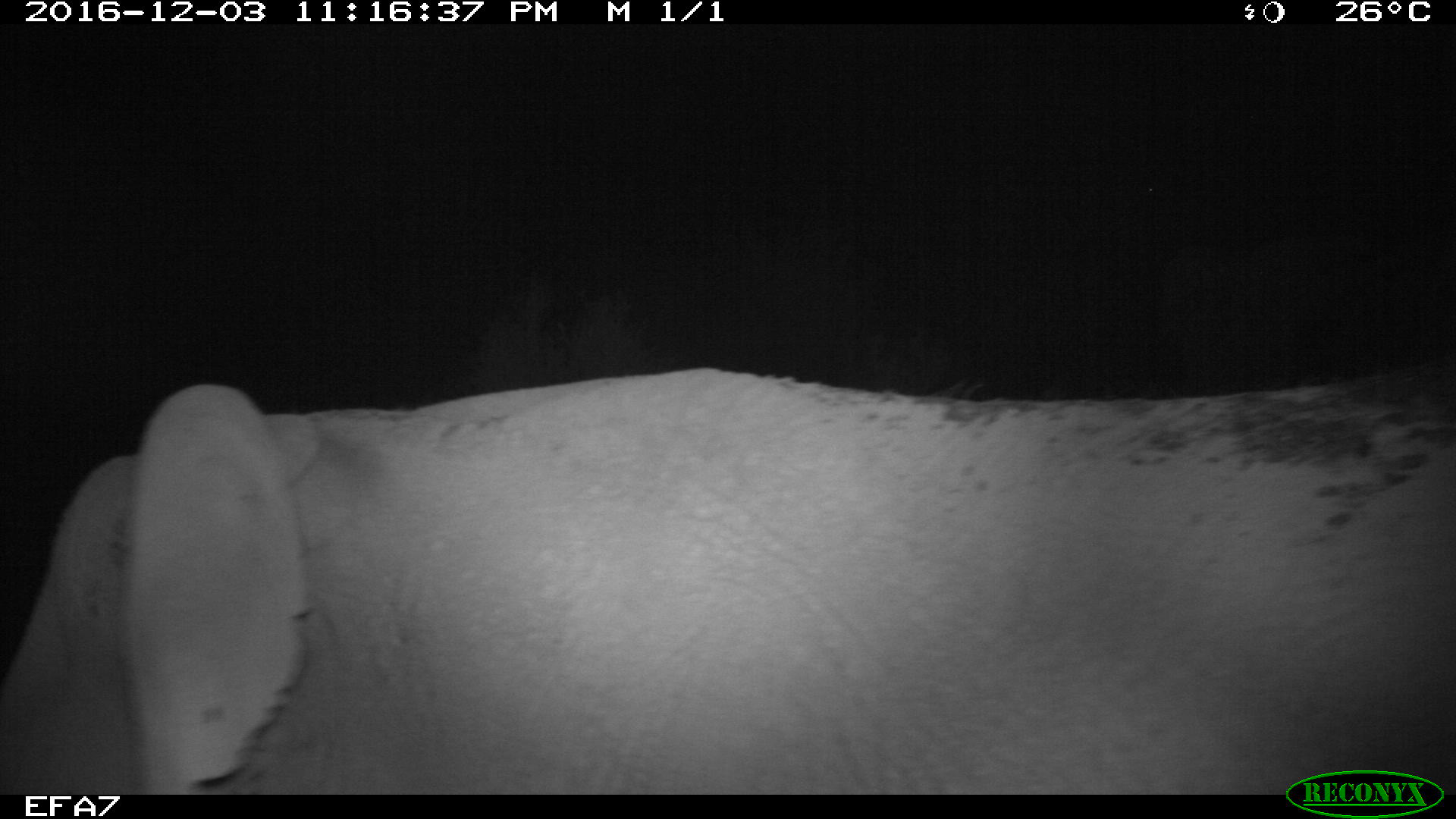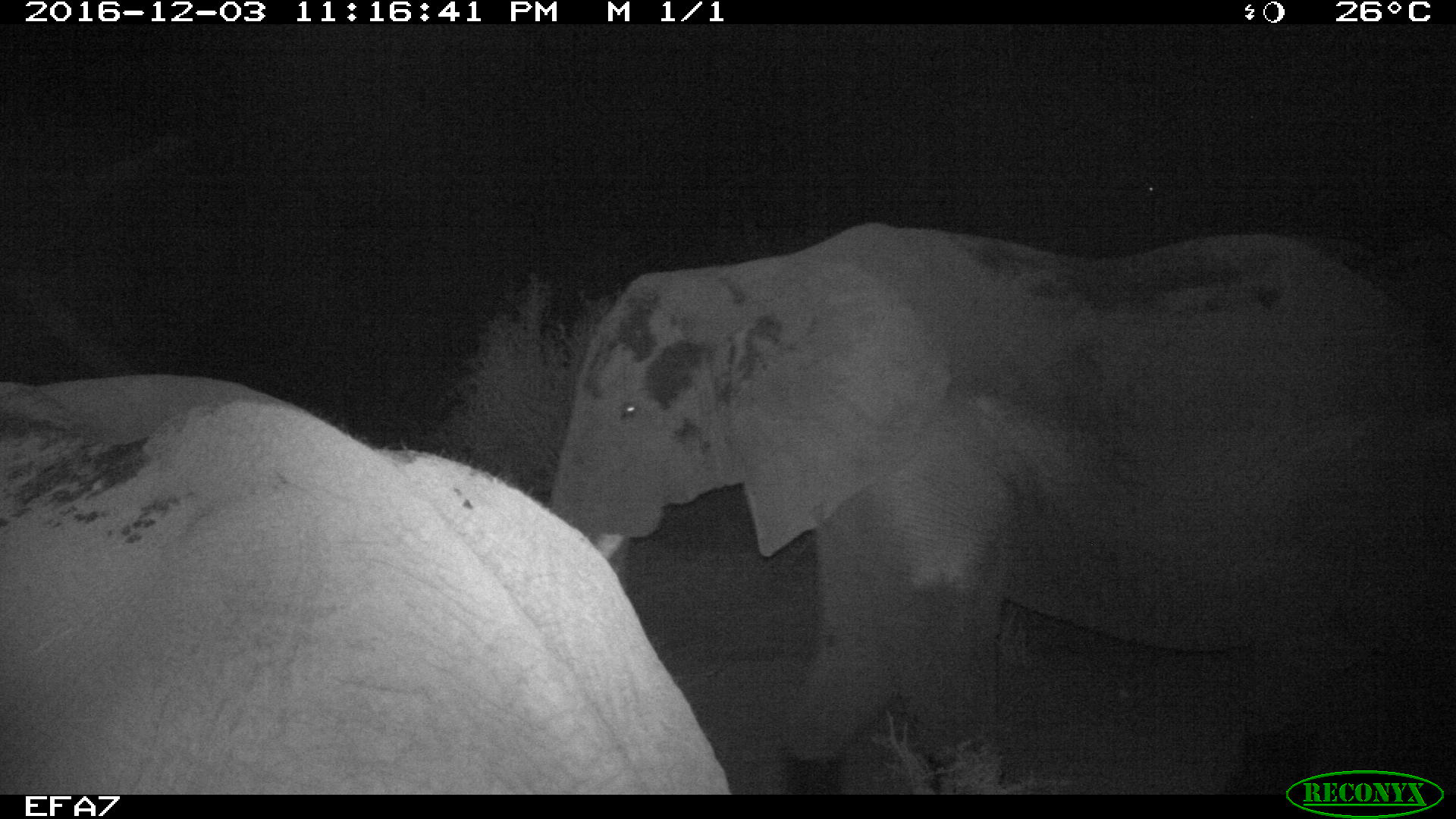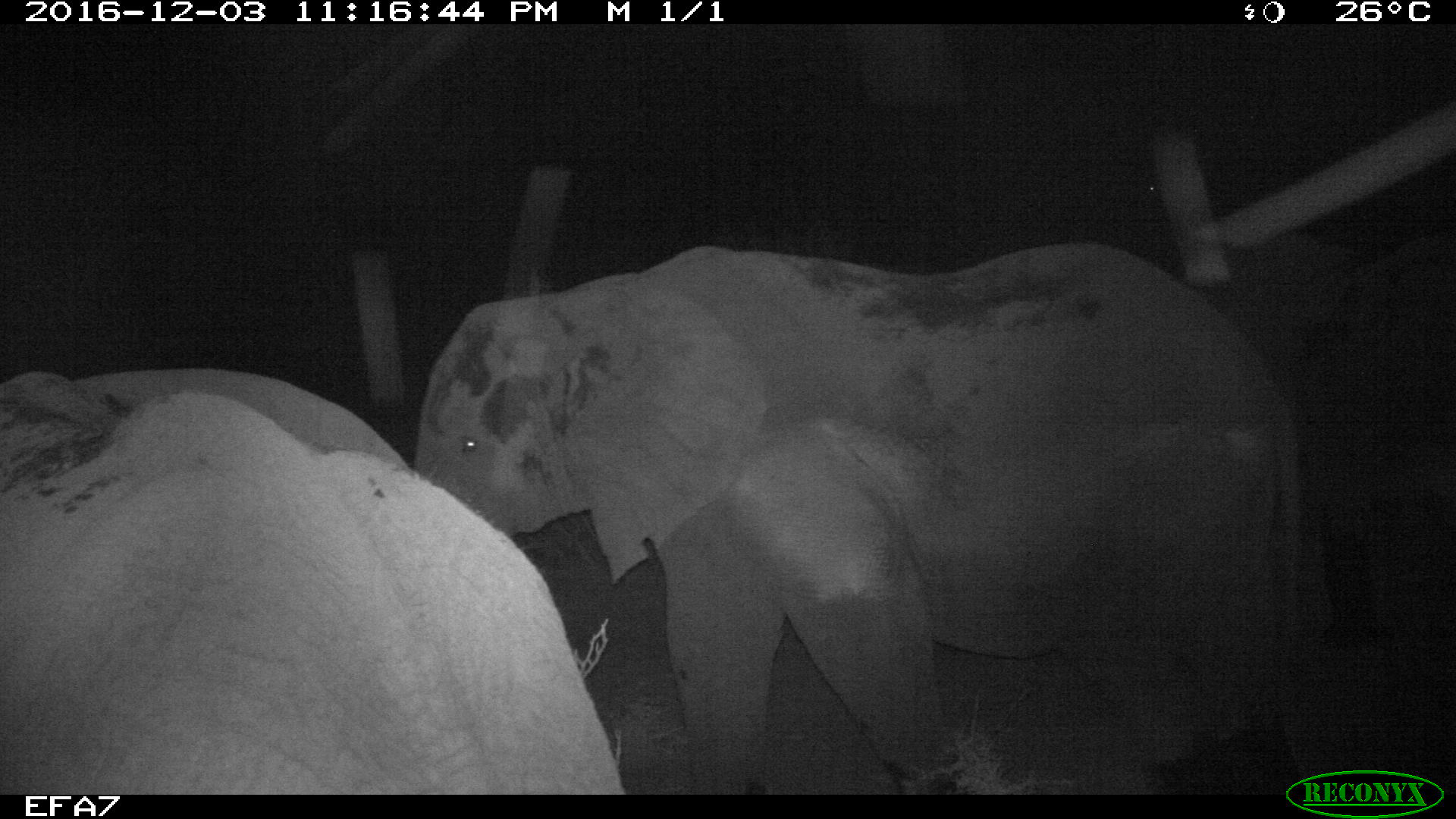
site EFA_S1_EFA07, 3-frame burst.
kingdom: Animalia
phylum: Chordata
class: Mammalia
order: Proboscidea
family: Elephantidae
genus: Loxodonta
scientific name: Loxodonta africana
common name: african bush elephant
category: elephant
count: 1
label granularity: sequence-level